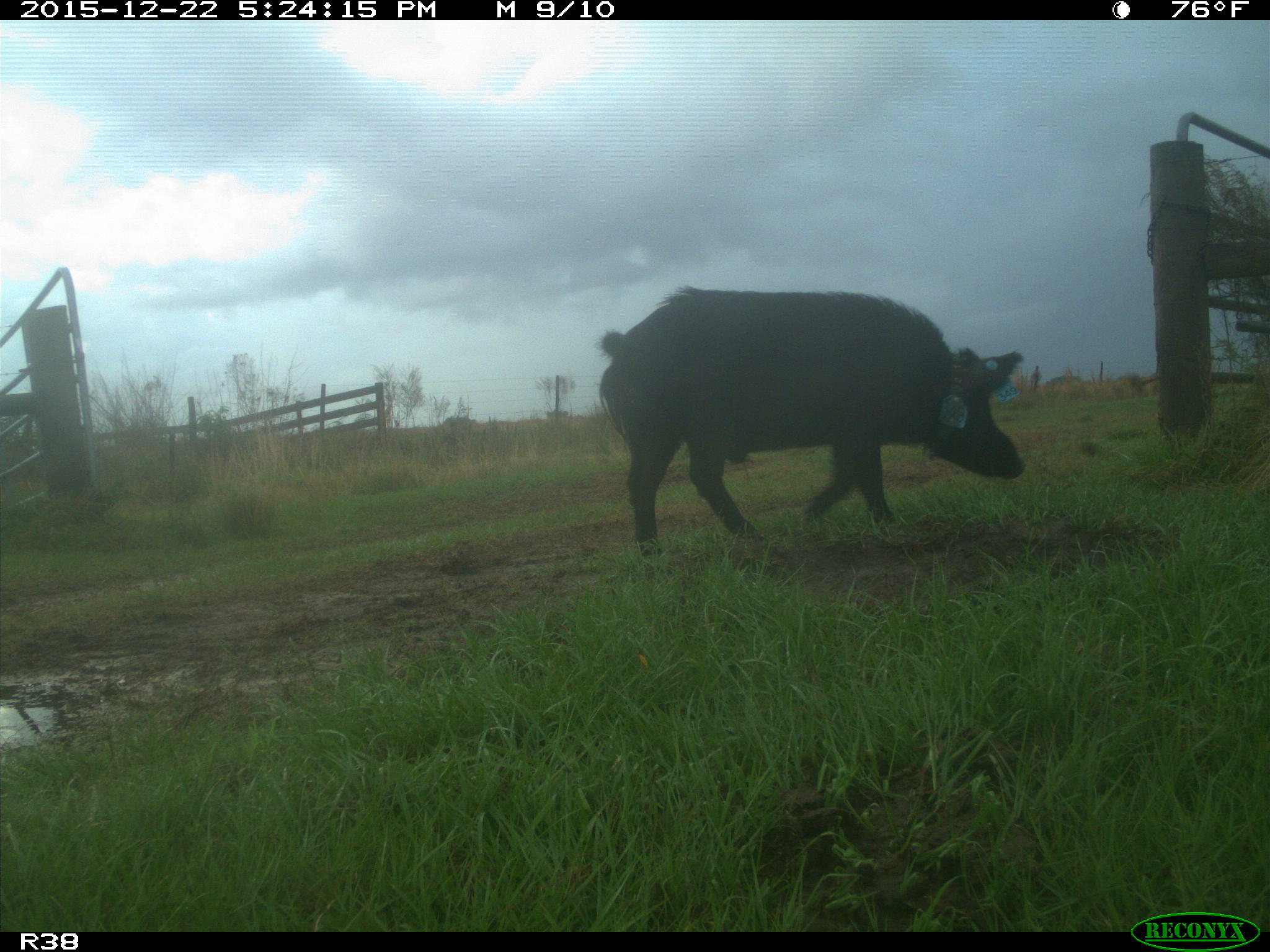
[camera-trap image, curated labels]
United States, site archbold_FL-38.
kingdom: Animalia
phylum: Chordata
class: Mammalia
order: Artiodactyla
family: Suidae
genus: Sus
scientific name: Sus scrofa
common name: wild boar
Sus scrofa (wild boar).